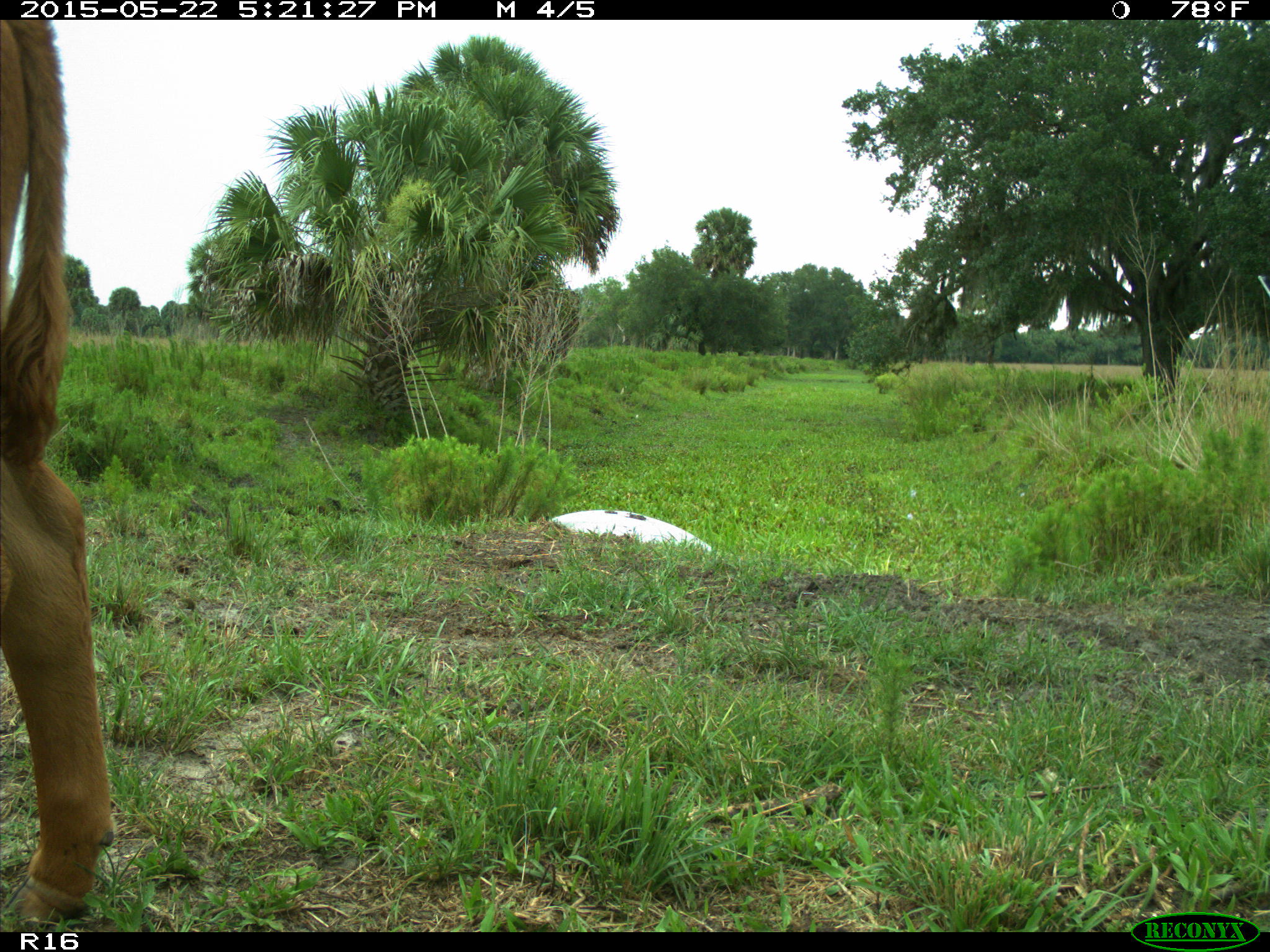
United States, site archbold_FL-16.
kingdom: Animalia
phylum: Chordata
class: Mammalia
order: Artiodactyla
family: Bovidae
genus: Bos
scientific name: Bos taurus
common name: domestic cow